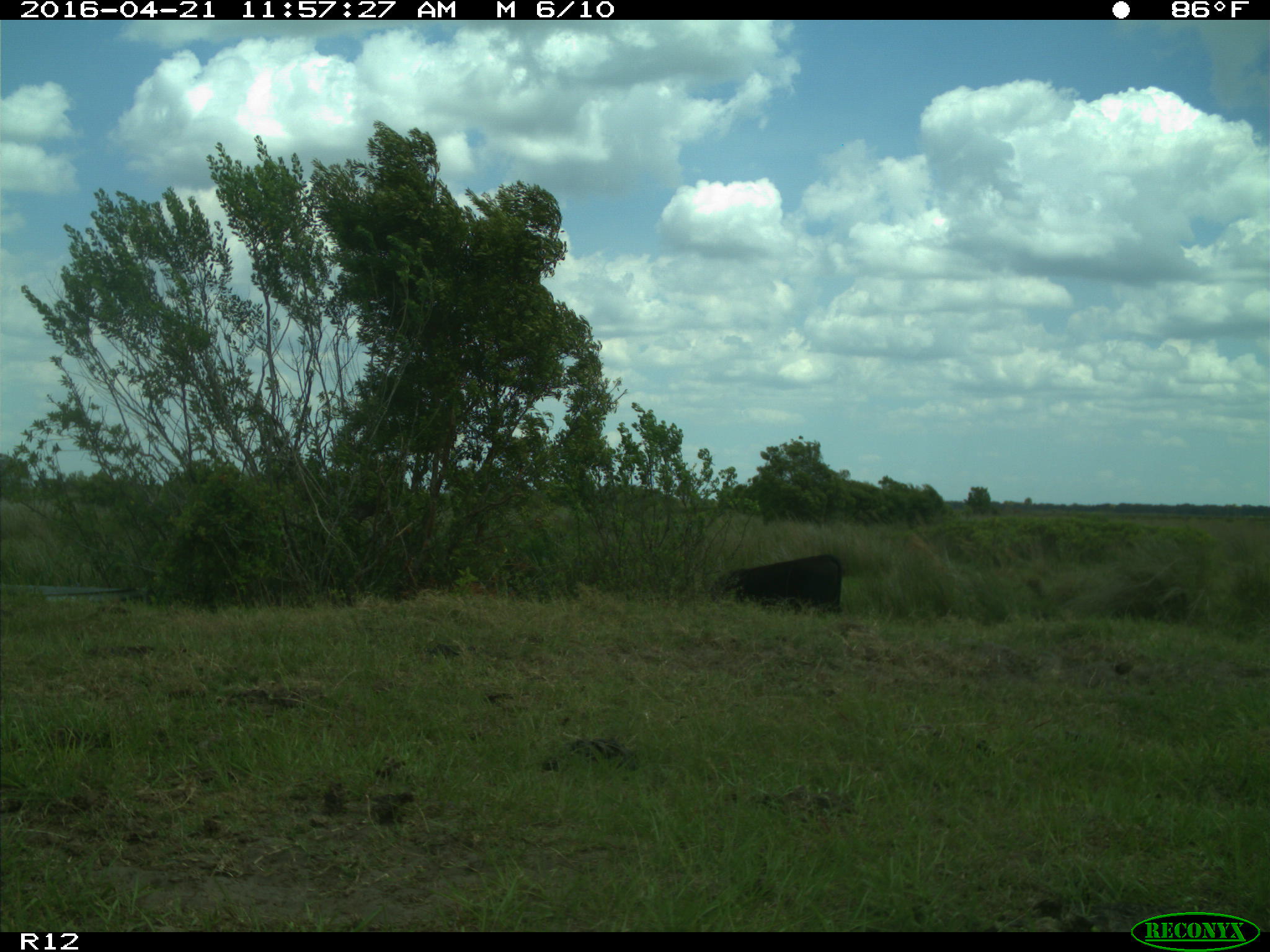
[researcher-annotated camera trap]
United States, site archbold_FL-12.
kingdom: Animalia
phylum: Chordata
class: Mammalia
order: Artiodactyla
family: Bovidae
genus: Bos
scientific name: Bos taurus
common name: domestic cow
Bos taurus (domestic cow).